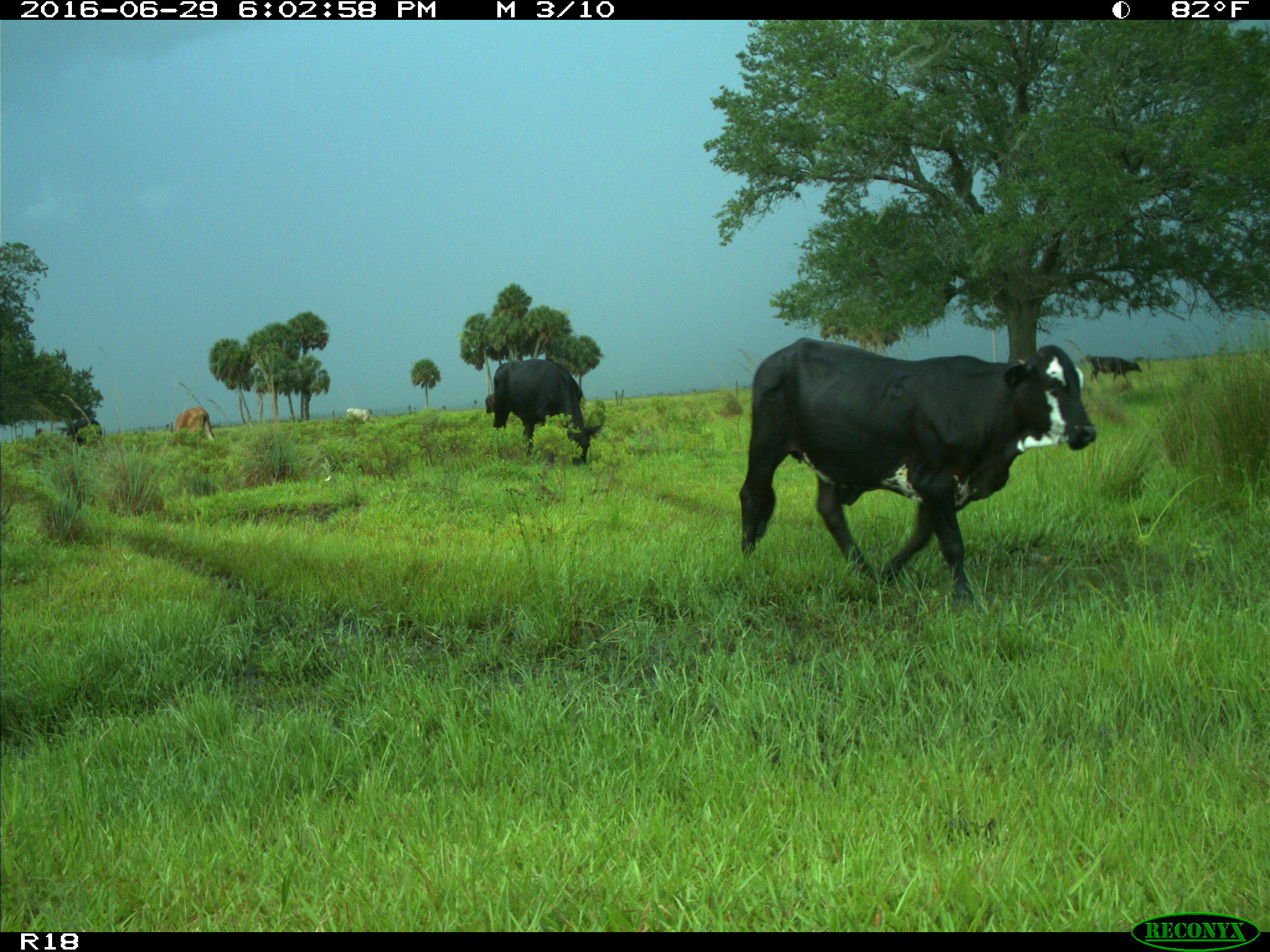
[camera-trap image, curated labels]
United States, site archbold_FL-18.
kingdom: Animalia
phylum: Chordata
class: Mammalia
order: Artiodactyla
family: Bovidae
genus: Bos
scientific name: Bos taurus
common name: domestic cow